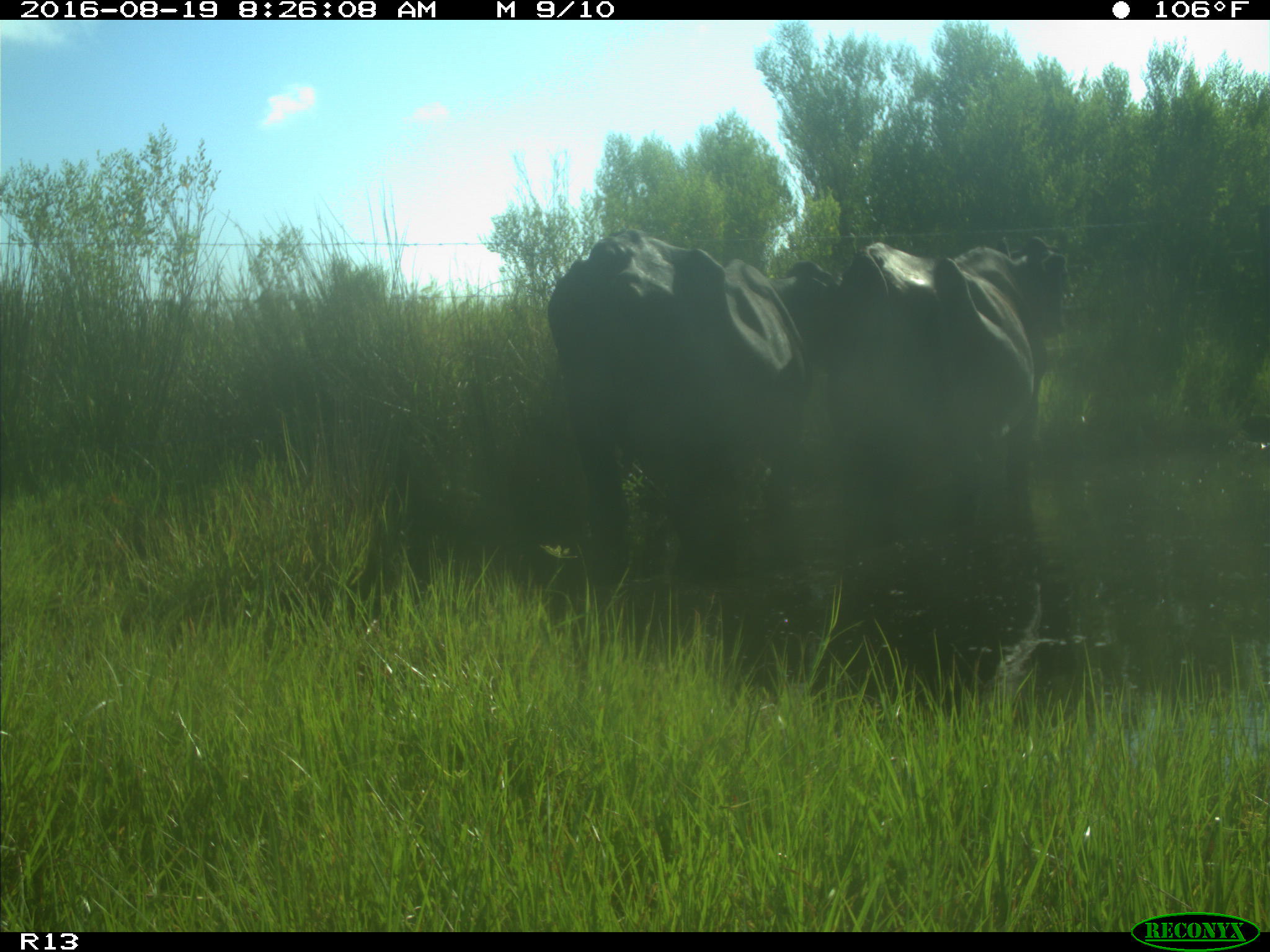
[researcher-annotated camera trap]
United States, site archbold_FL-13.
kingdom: Animalia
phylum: Chordata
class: Mammalia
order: Artiodactyla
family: Bovidae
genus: Bos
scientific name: Bos taurus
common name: domestic cow